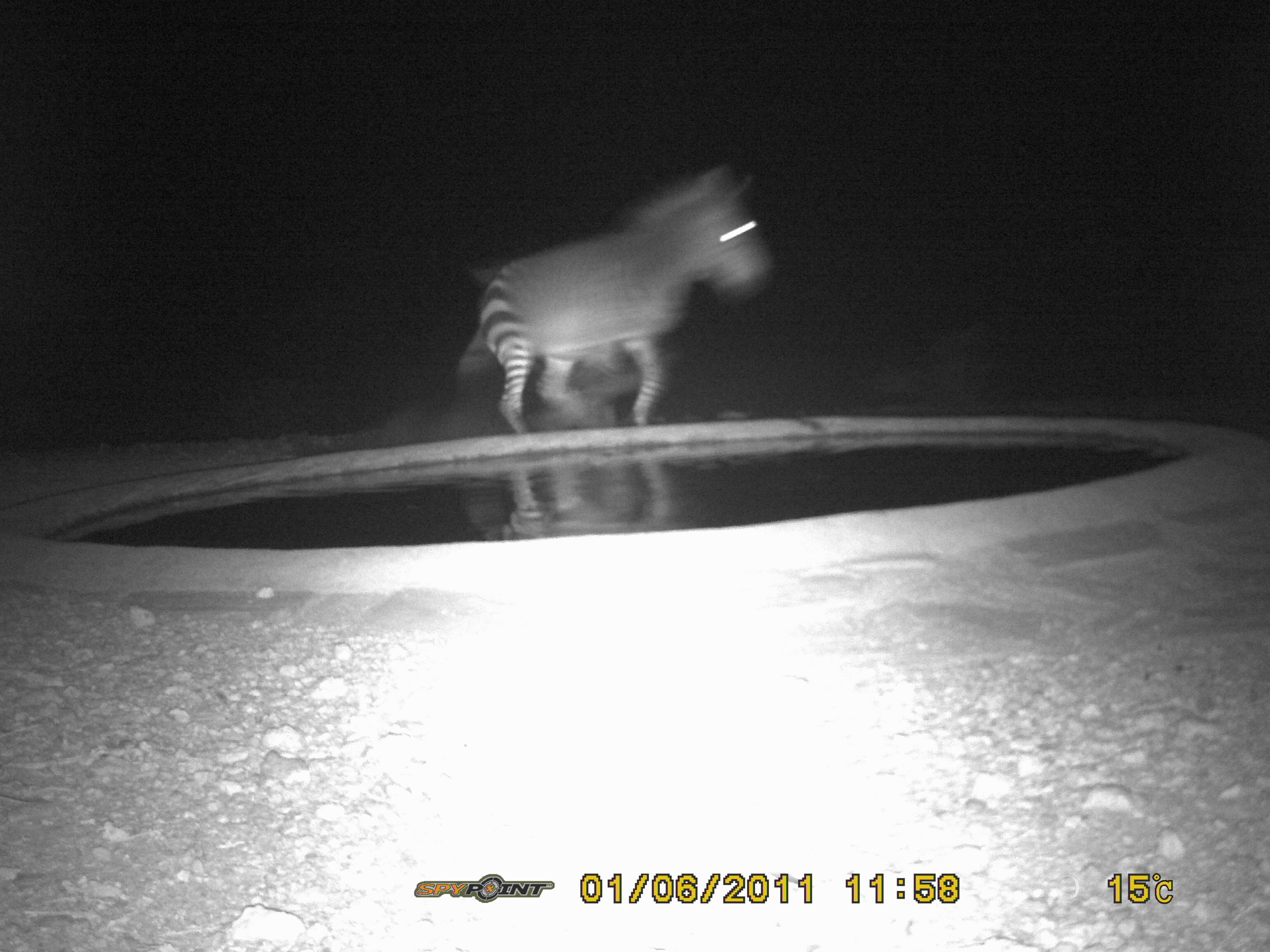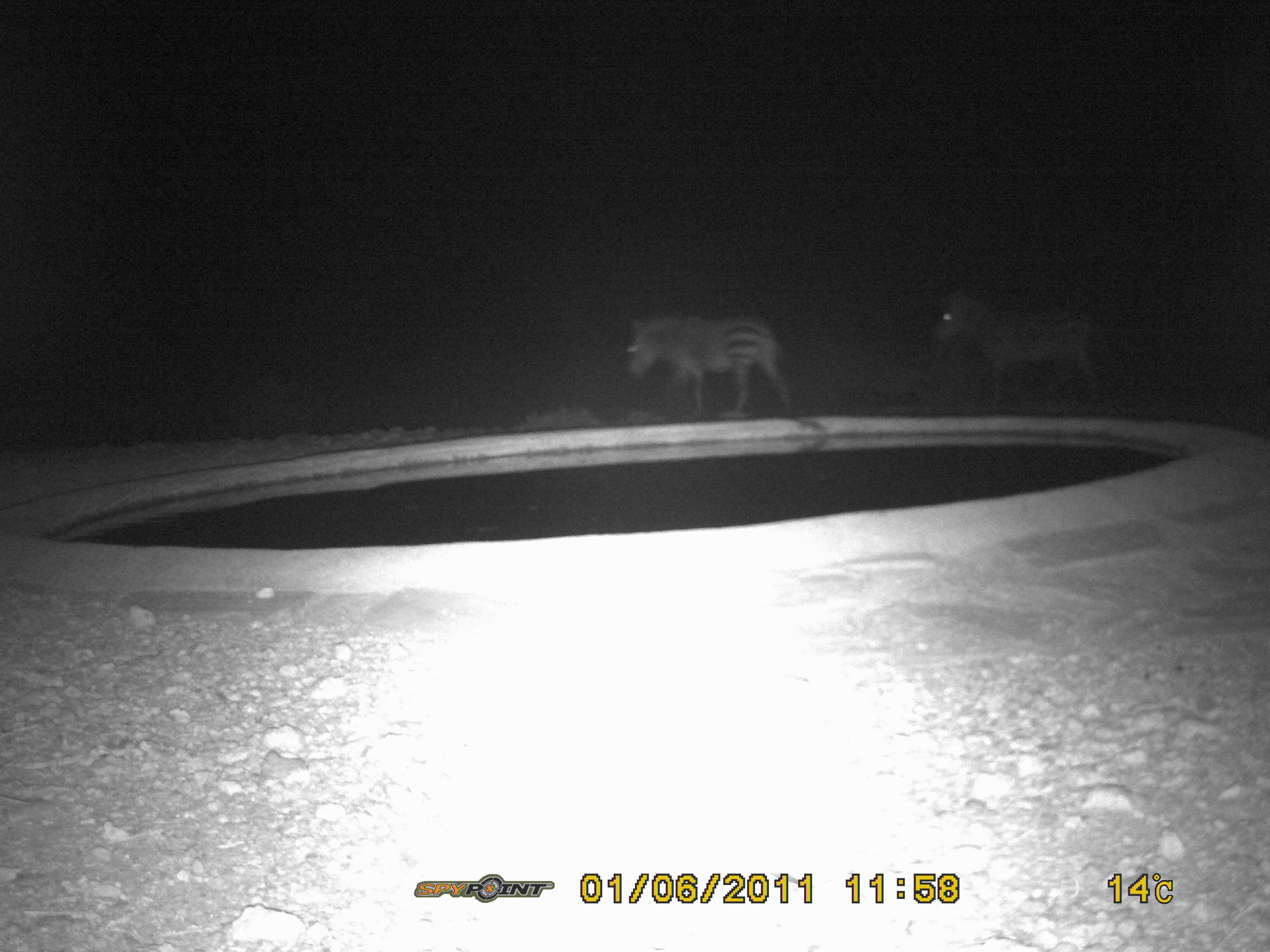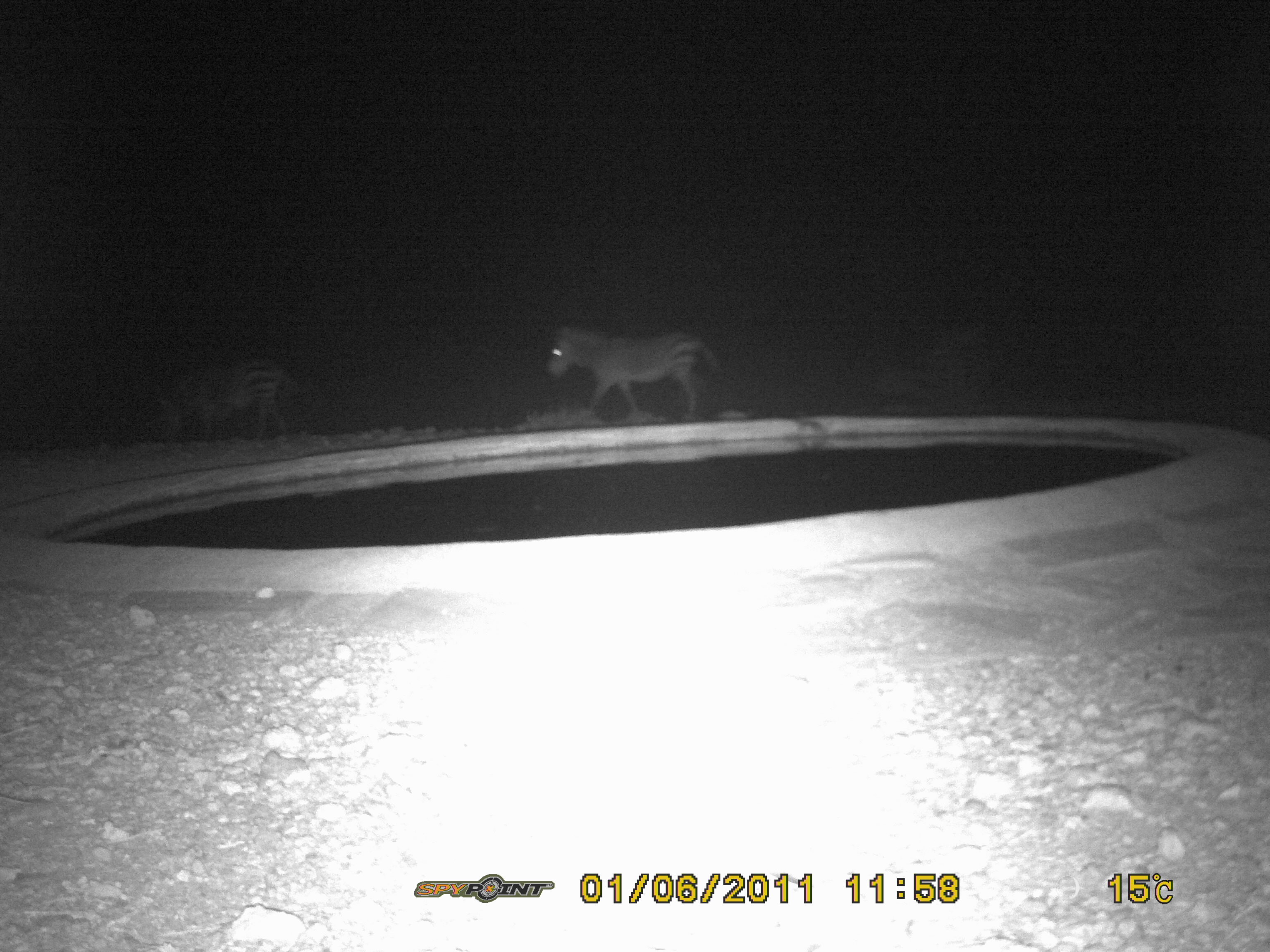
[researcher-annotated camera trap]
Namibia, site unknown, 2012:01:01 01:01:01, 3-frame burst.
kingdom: Animalia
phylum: Chordata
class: Mammalia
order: Perissodactyla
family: Equidae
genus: Equus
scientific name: Equus zebra hartmannae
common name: hartmann's mountain zebra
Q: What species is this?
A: Equus zebra hartmannae (hartmann's mountain zebra).